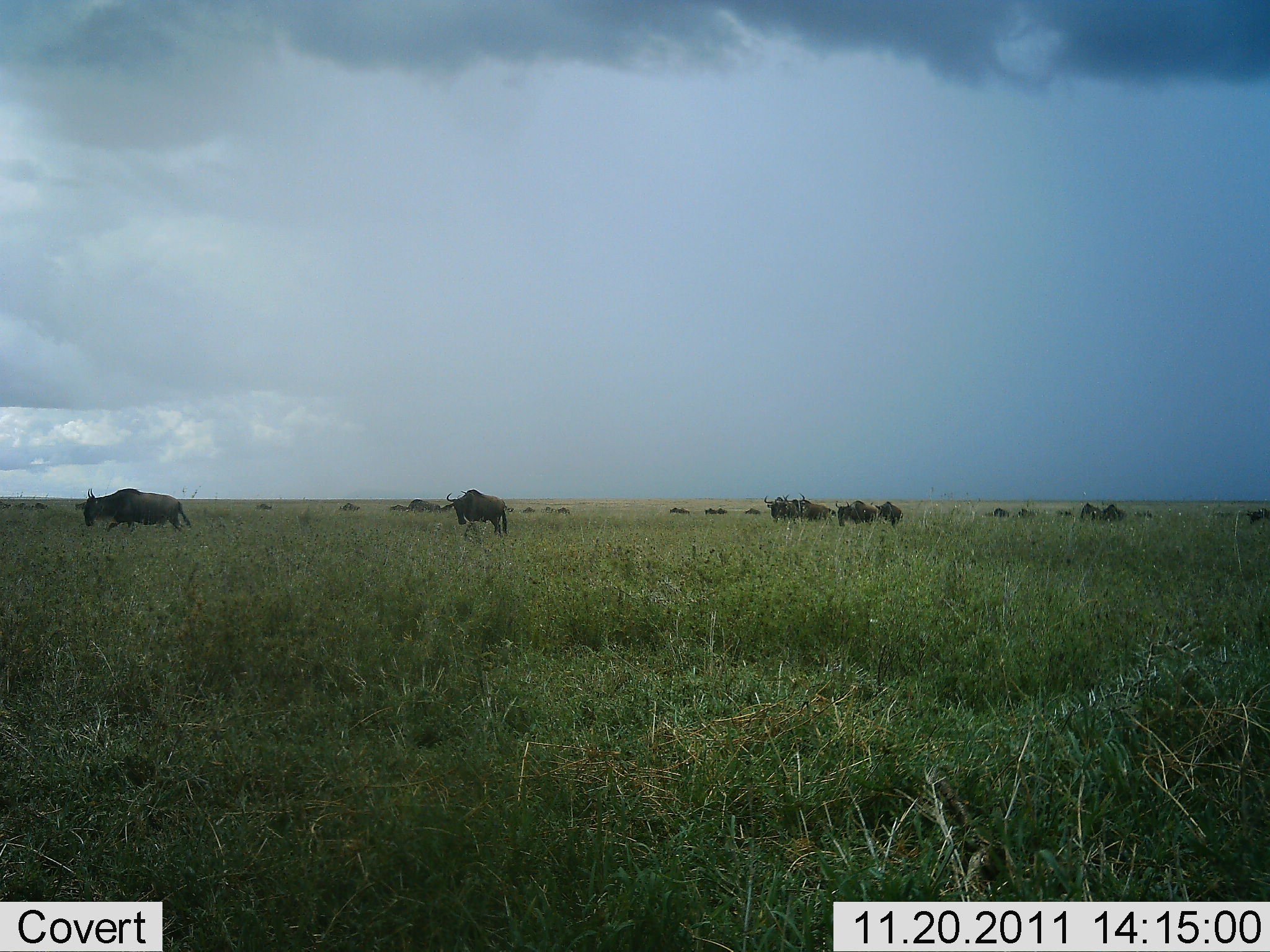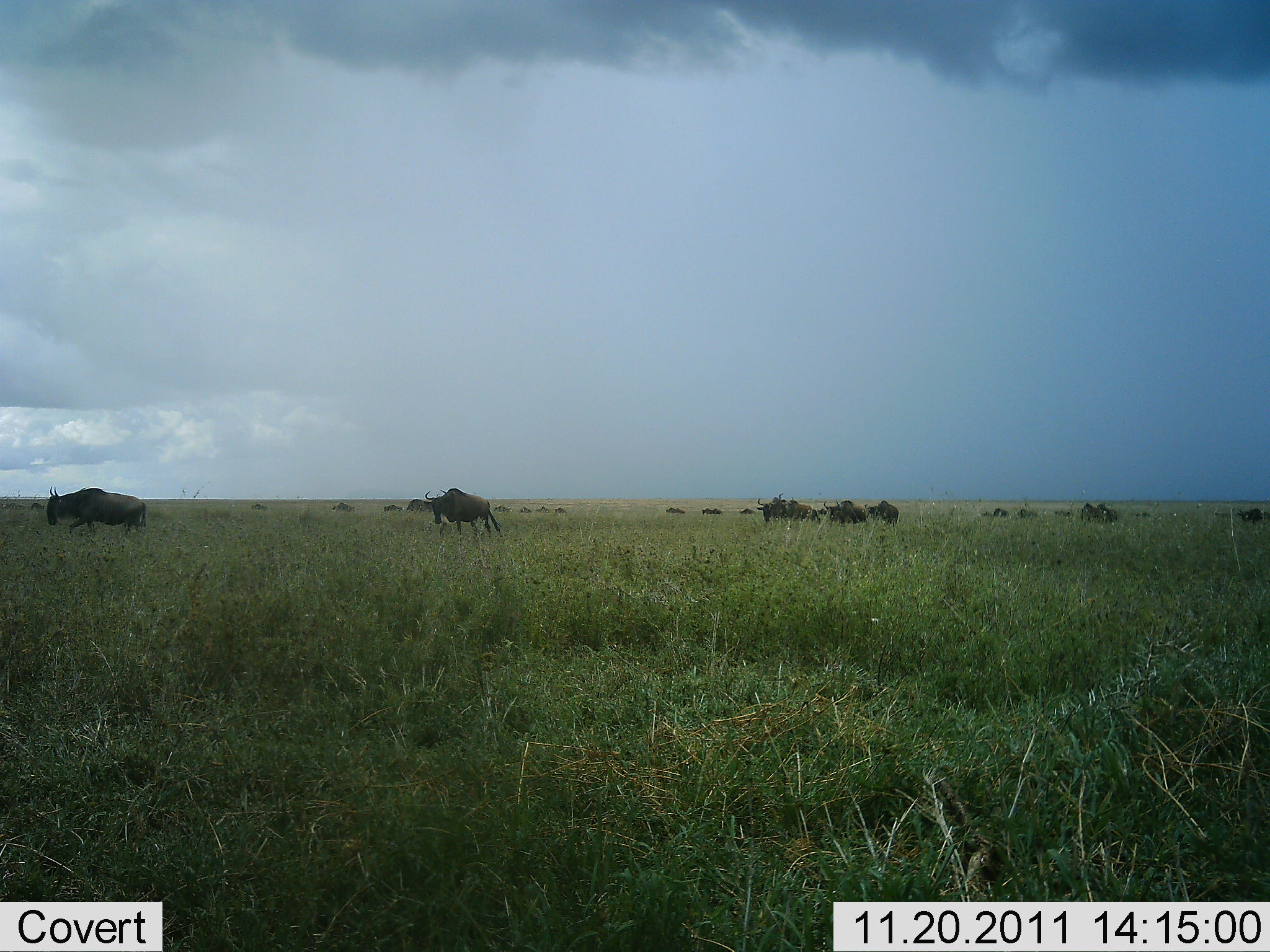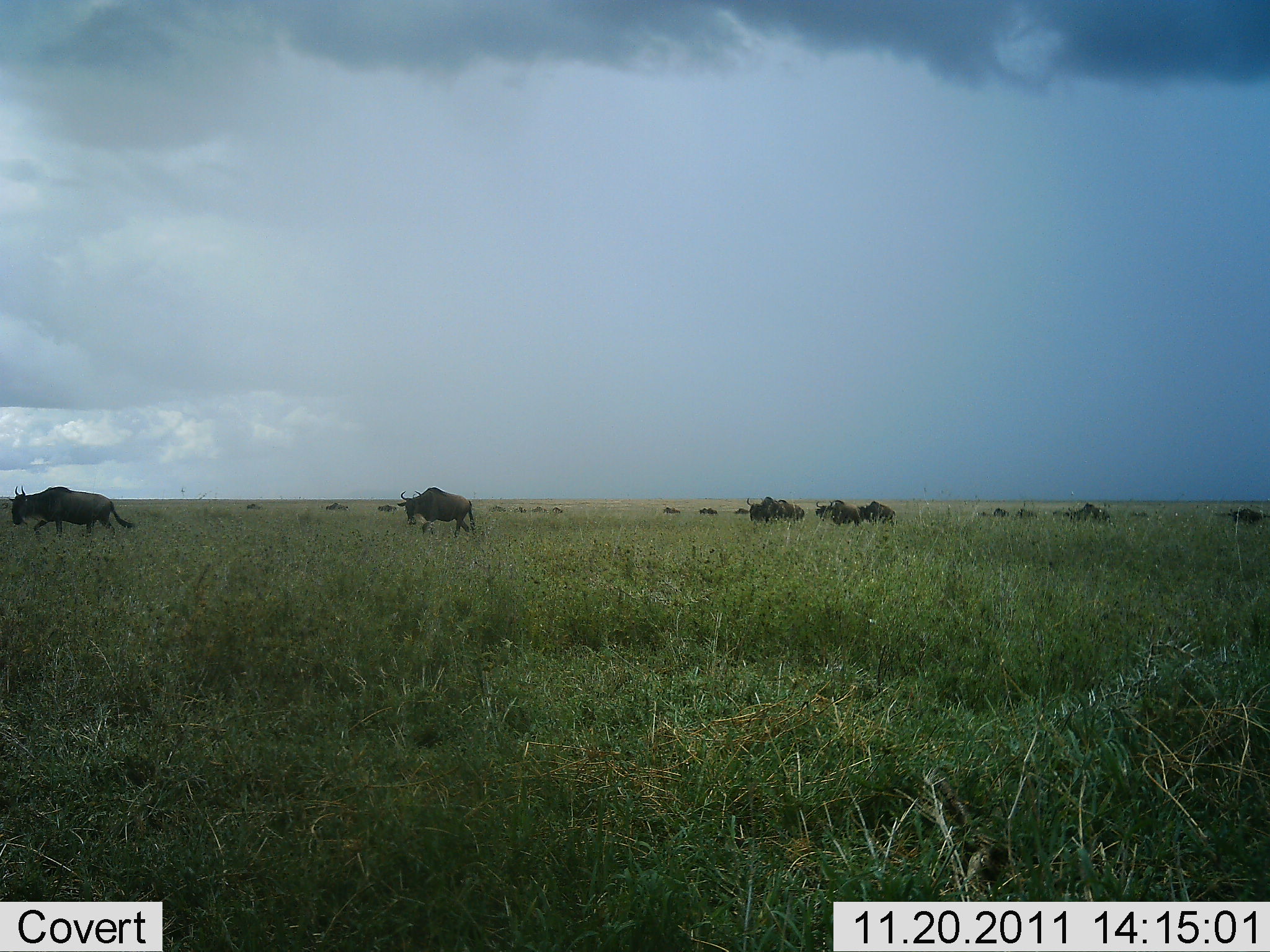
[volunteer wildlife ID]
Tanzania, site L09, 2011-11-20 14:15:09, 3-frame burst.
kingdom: Animalia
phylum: Chordata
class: Mammalia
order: Artiodactyla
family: Bovidae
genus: Connochaetes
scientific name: Connochaetes taurinus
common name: blue wildebeest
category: wildebeest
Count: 11-50.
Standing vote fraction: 25%.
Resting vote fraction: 8%.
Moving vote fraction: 83%.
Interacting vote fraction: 0%.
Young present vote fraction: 0%.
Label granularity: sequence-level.